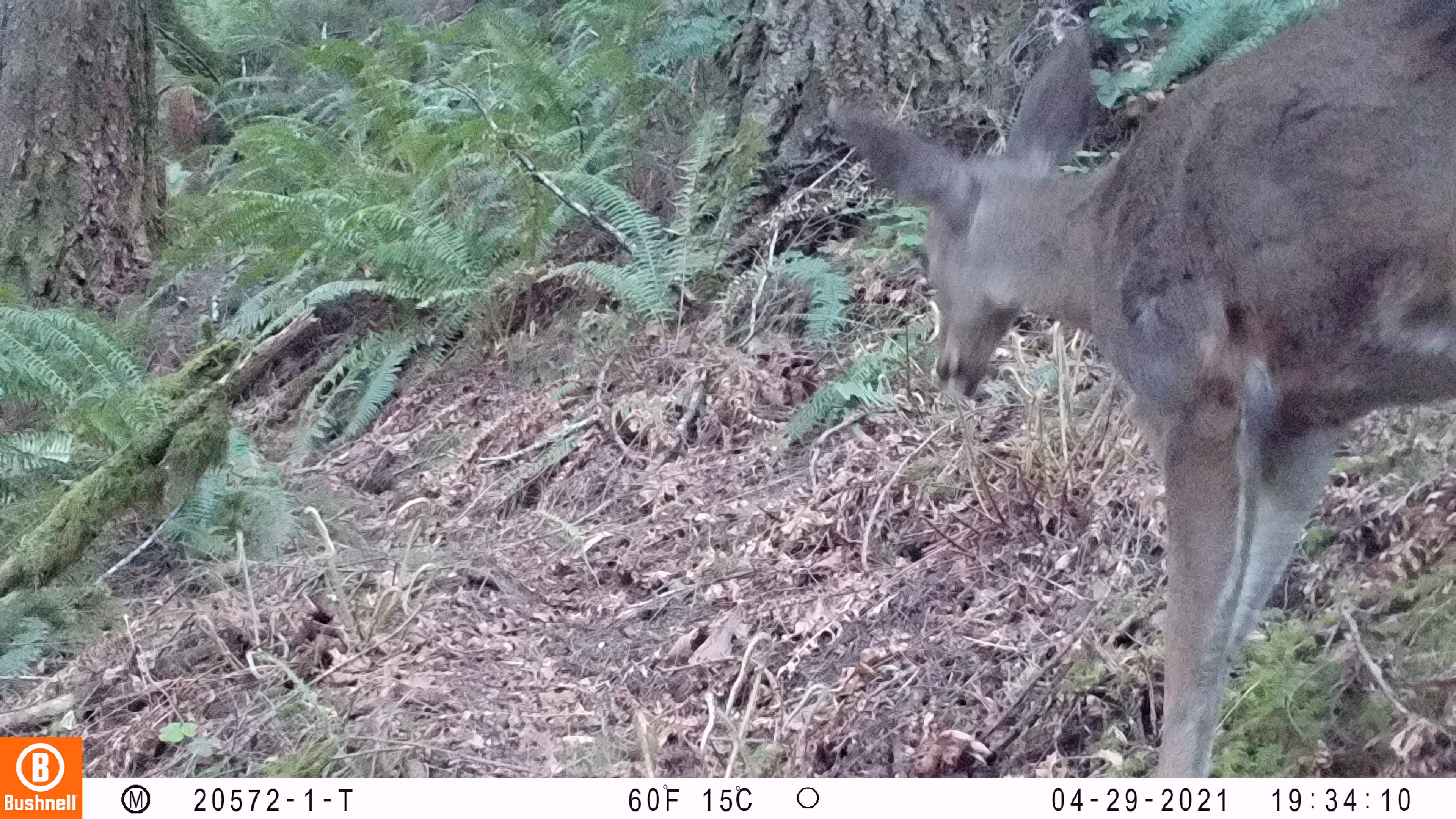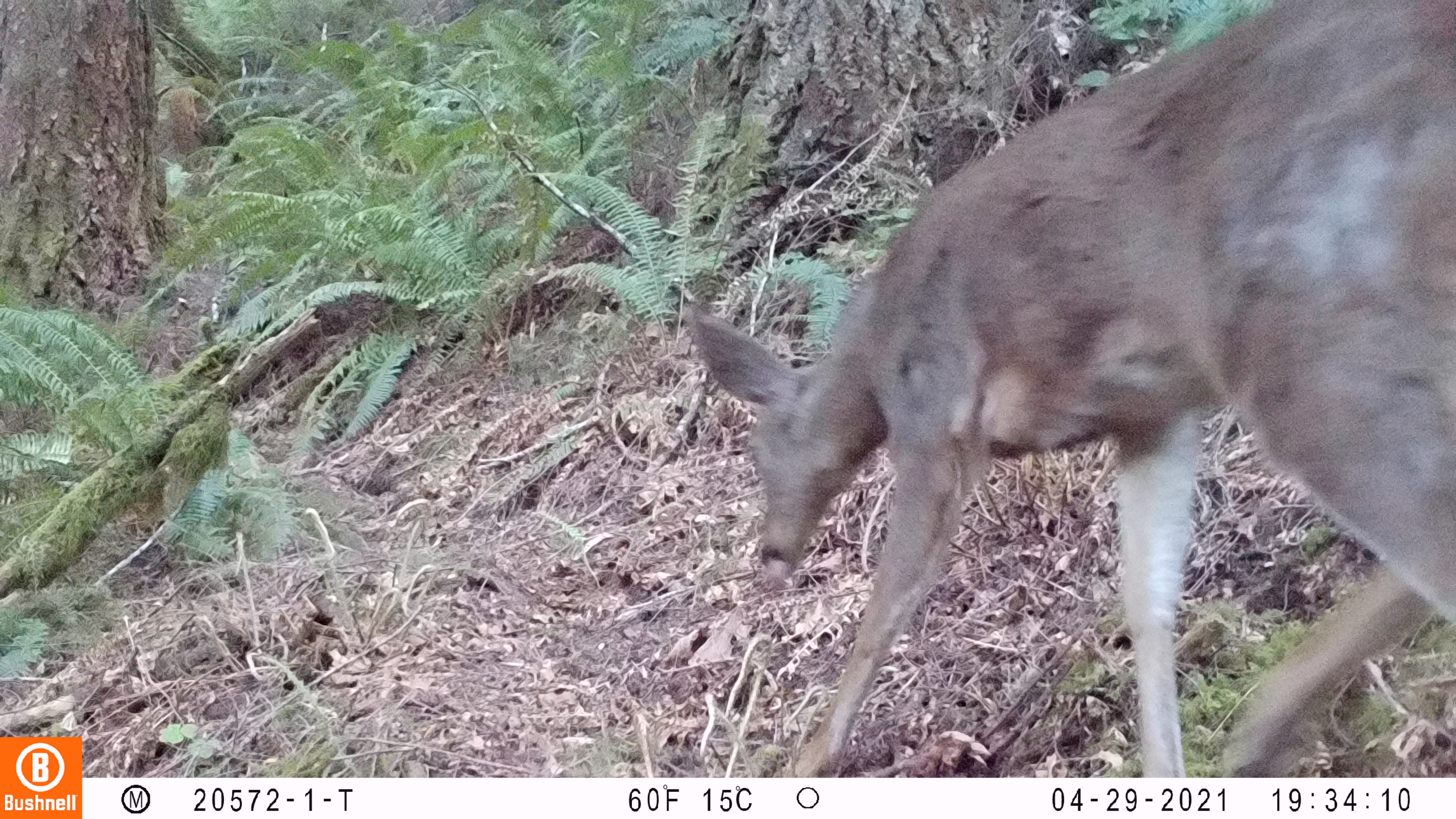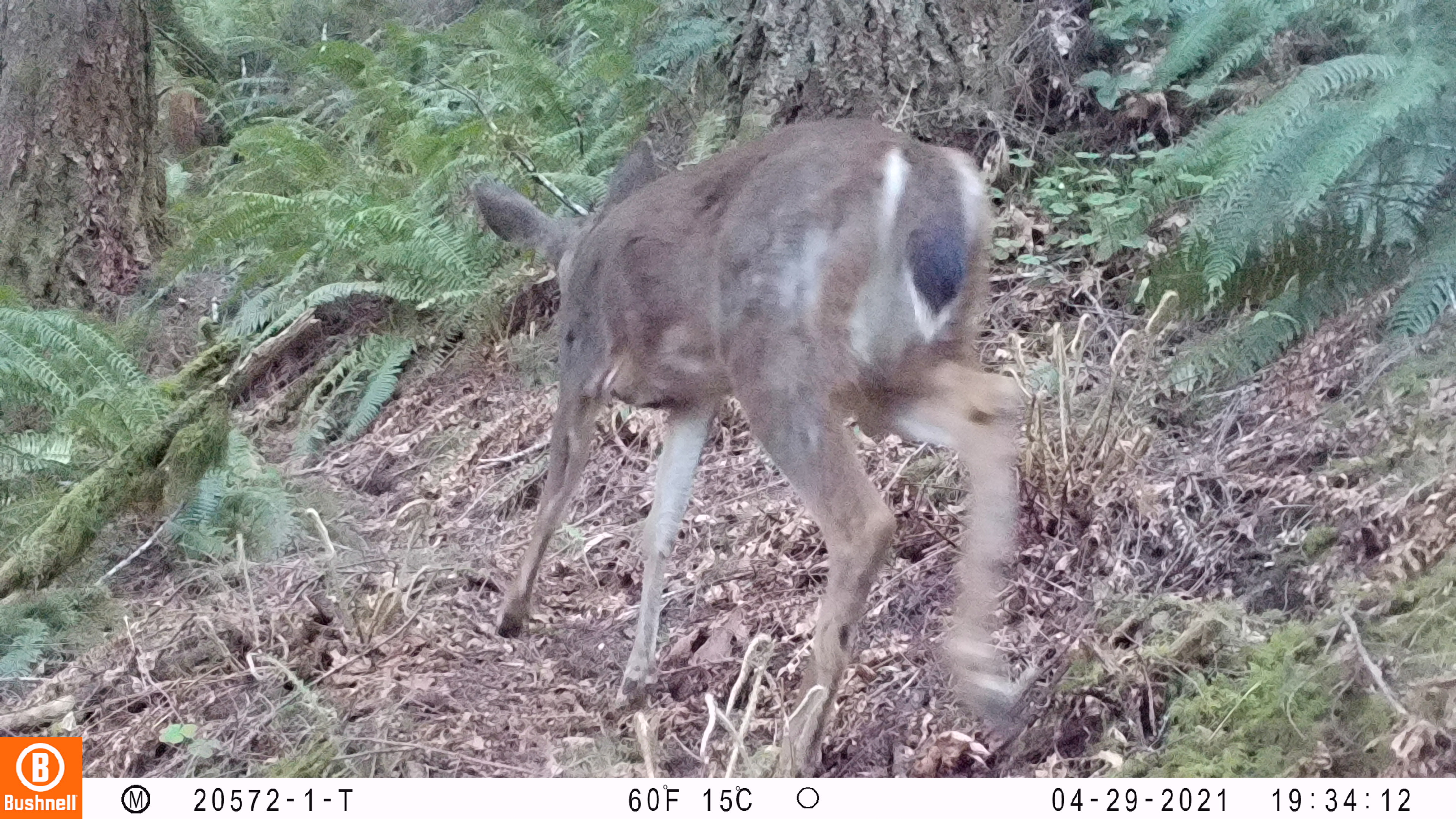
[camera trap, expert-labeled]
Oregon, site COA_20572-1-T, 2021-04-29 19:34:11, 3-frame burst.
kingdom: Animalia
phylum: Chordata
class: Mammalia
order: Artiodactyla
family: Cervidae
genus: Odocoileus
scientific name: Odocoileus hemionus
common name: black-tailed deer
Black-tailed deer (Odocoileus hemionus).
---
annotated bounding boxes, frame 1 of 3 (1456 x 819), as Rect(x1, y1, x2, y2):
black-tailed deer: Rect(814, 7, 1450, 773)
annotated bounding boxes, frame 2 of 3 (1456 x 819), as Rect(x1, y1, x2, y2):
black-tailed deer: Rect(672, 3, 1450, 770)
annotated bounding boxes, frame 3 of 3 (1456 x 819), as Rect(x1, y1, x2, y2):
black-tailed deer: Rect(476, 131, 1030, 771)